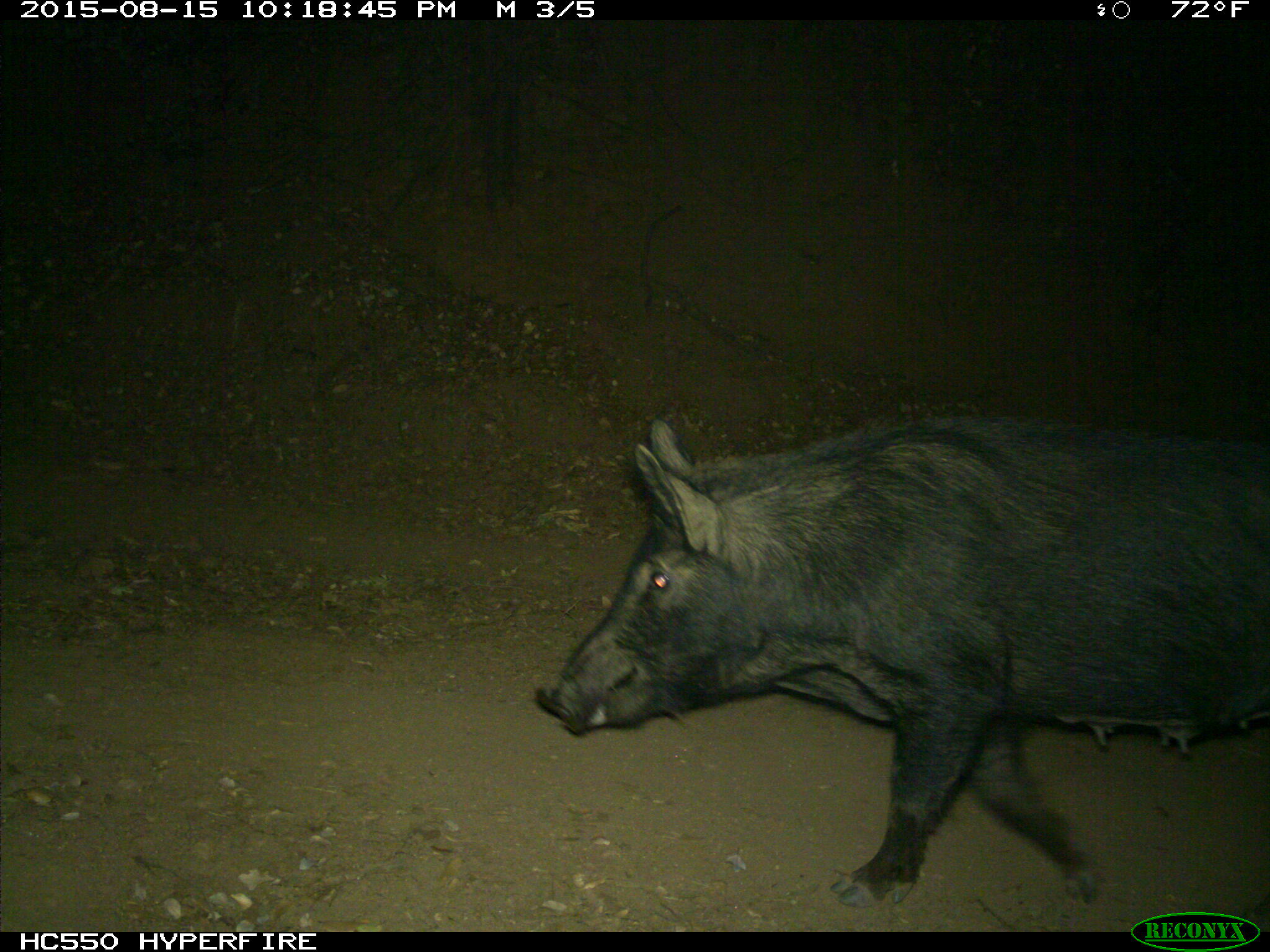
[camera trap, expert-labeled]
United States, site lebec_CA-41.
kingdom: Animalia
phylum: Chordata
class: Mammalia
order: Artiodactyla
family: Suidae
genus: Sus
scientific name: Sus scrofa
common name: wild boar